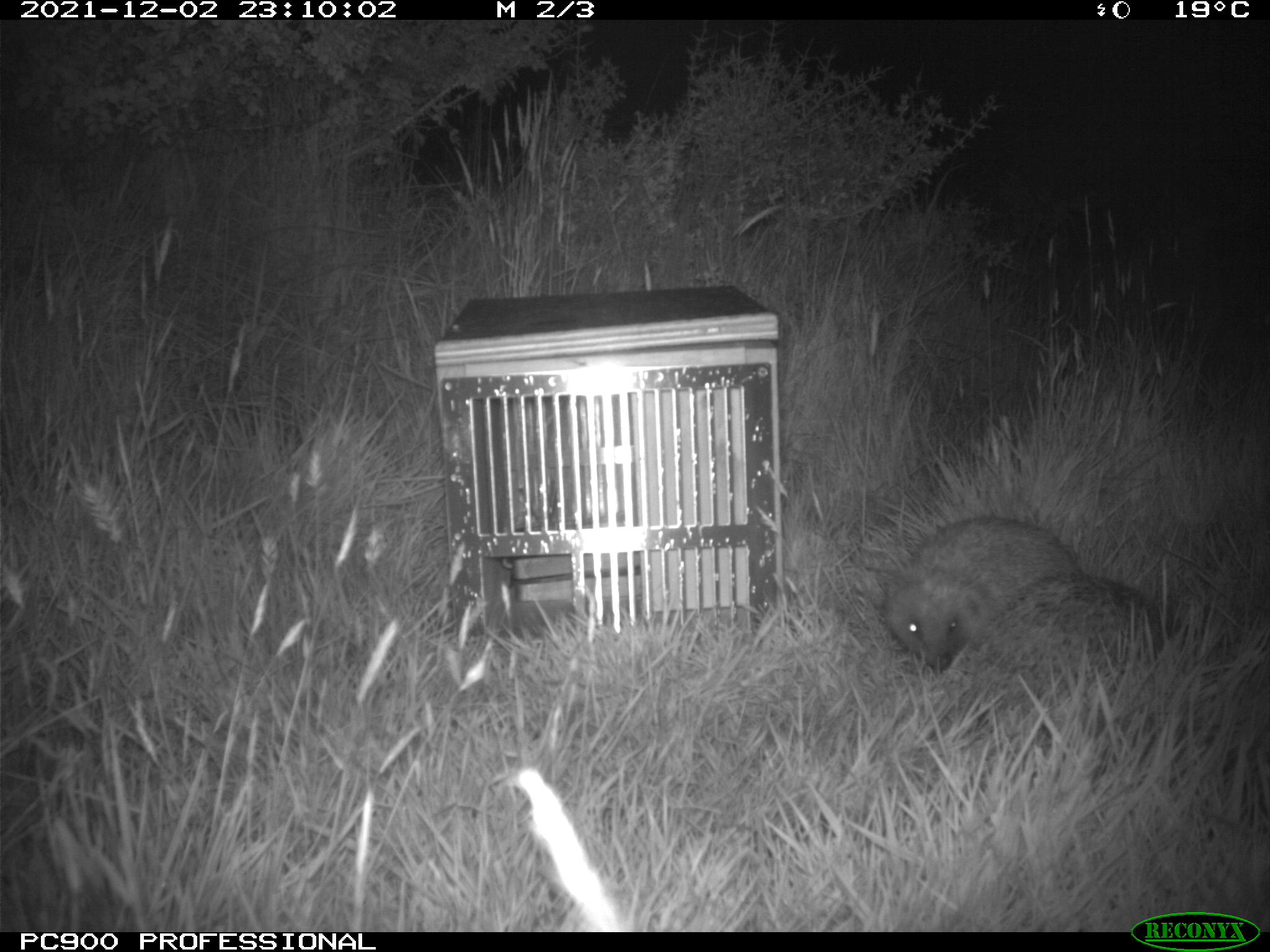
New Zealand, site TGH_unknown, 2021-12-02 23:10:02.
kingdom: Animalia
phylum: Chordata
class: Mammalia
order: Eulipotyphla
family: Erinaceidae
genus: Erinaceus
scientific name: Erinaceus europaeus europaeus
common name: european hedgehog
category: hedgehog